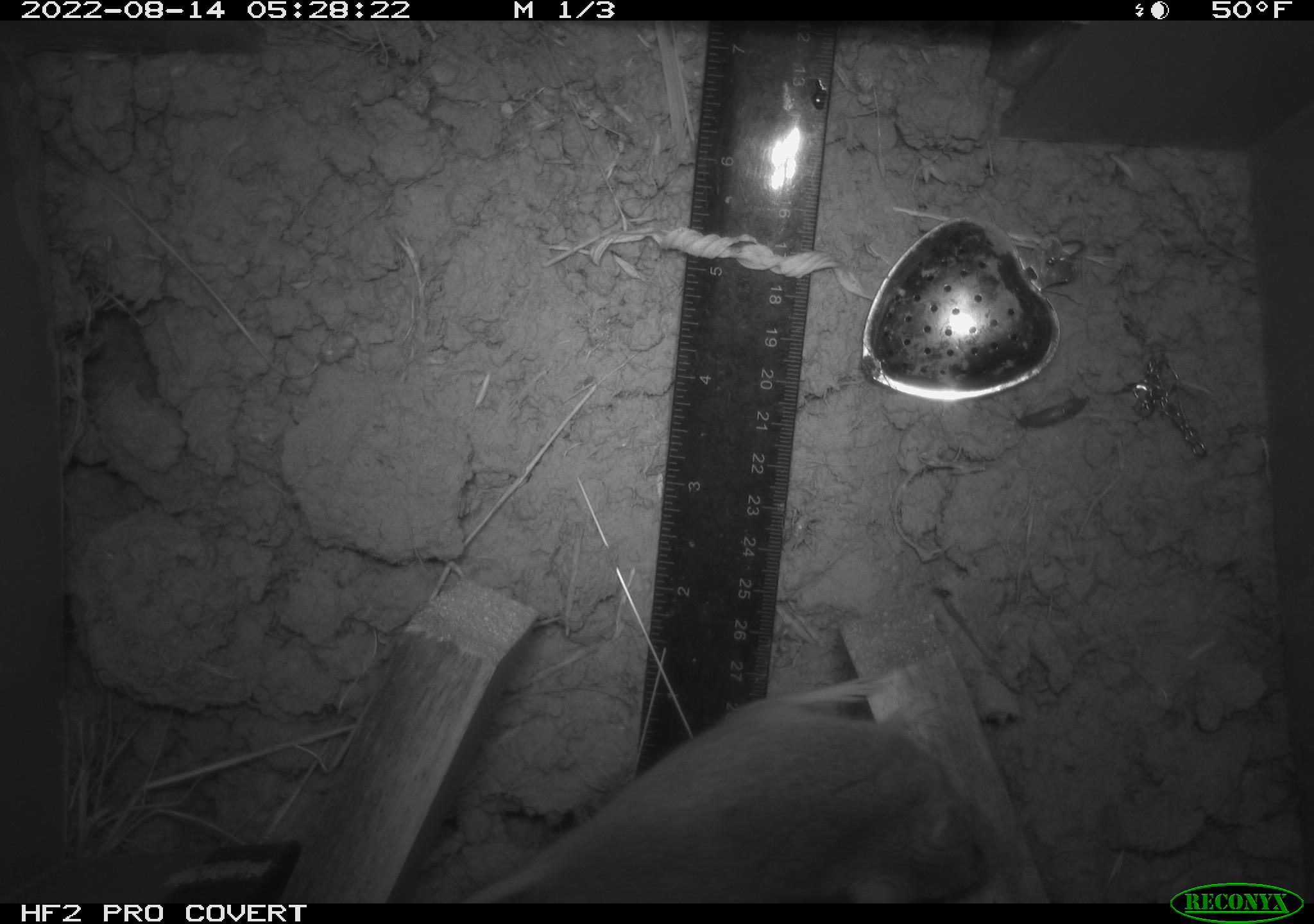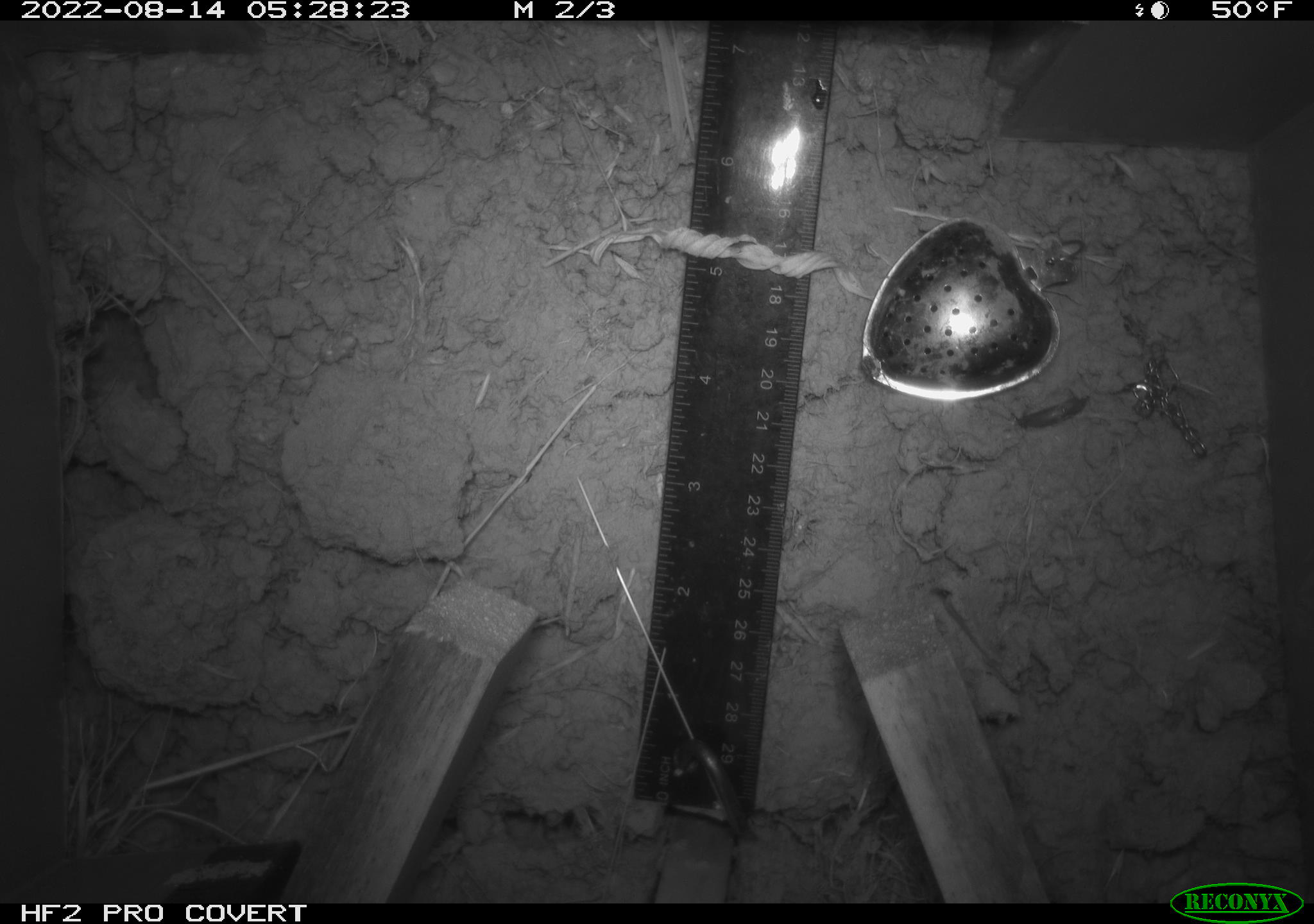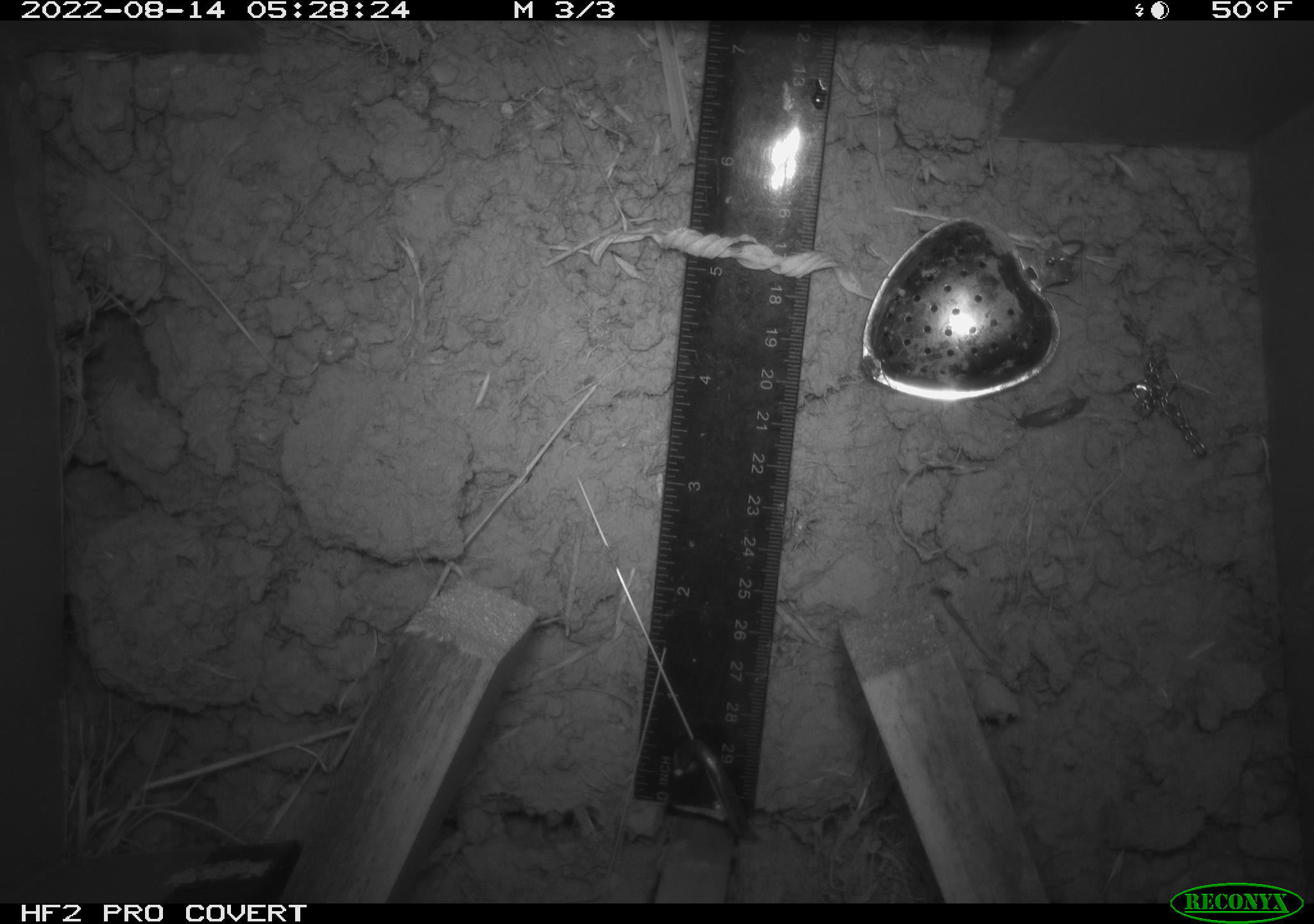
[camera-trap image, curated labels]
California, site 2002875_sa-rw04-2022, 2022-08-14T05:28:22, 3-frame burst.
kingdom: Animalia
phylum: Chordata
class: Mammalia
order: Rodentia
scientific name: Rodentia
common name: mouse species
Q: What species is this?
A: Mouse species (Rodentia).